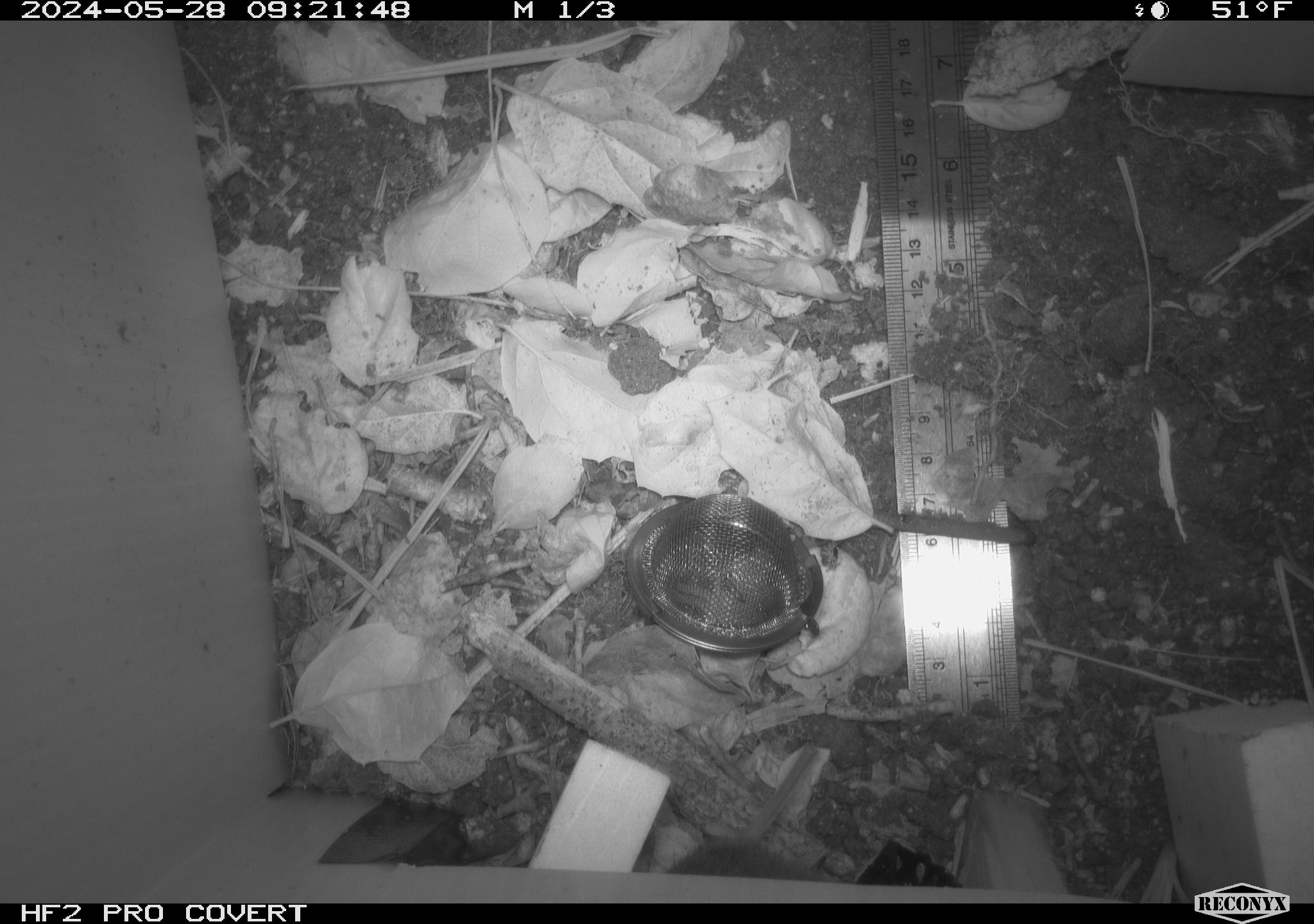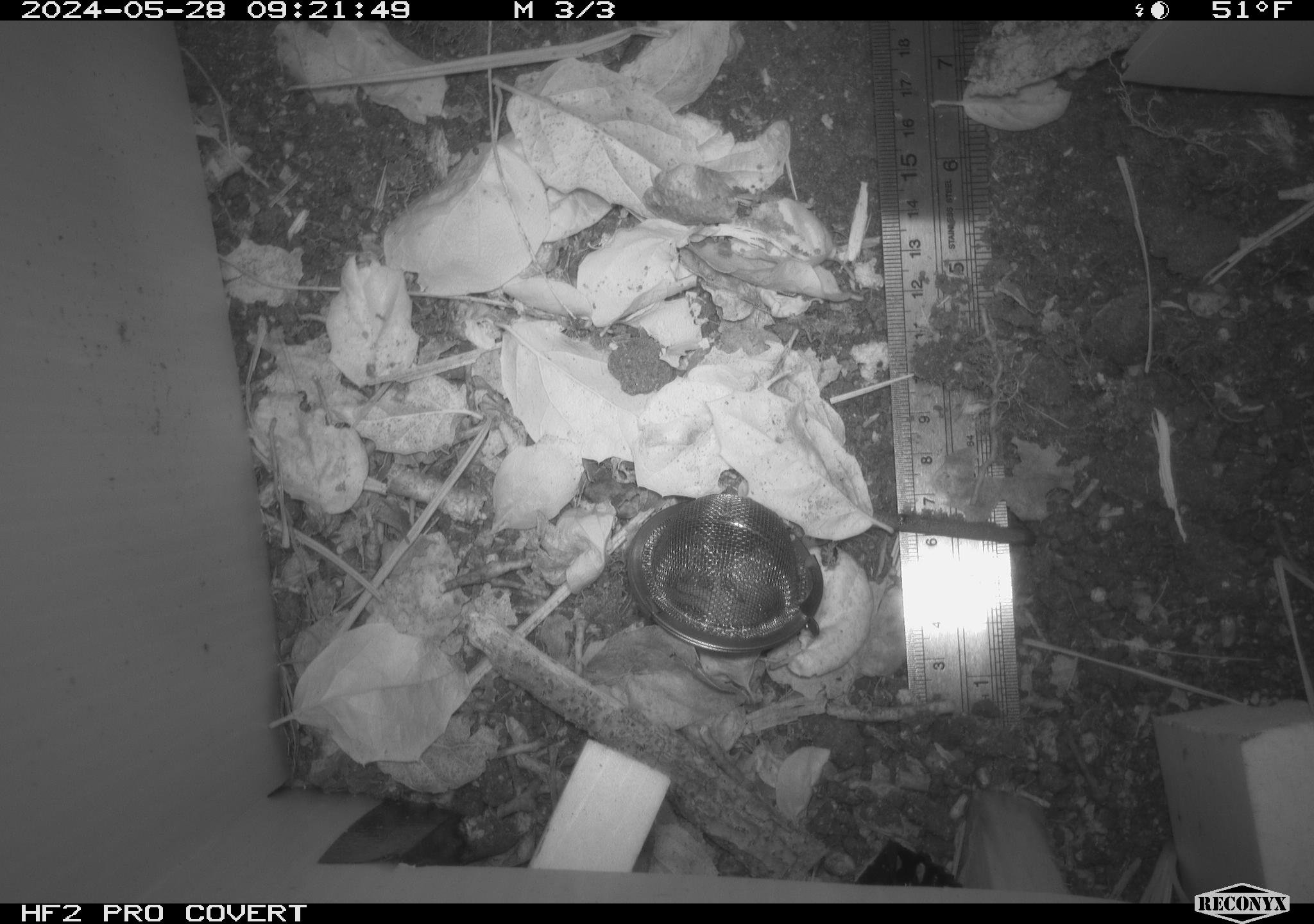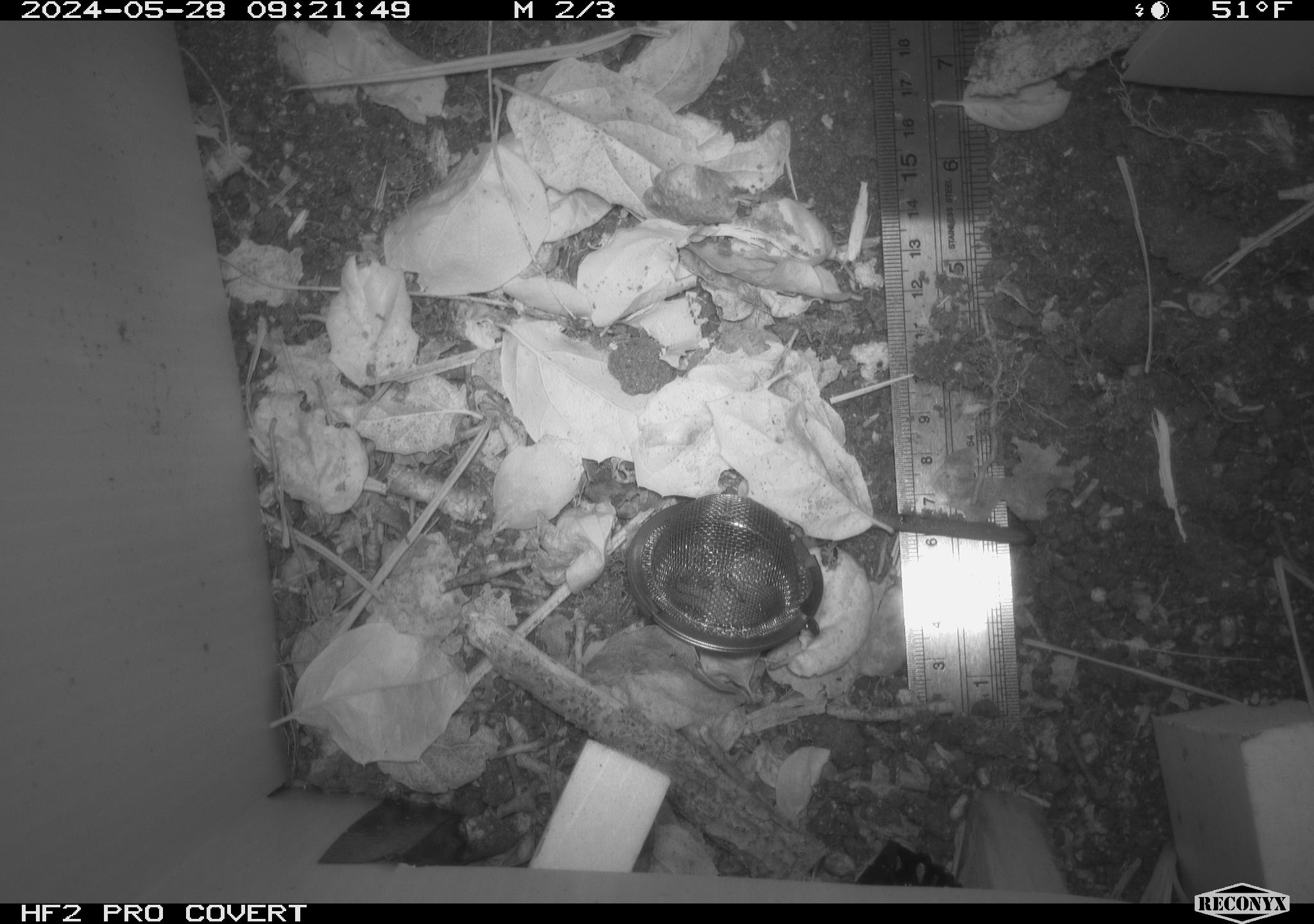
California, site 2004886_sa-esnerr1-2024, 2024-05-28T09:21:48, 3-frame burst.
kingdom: Animalia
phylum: Chordata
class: Mammalia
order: Rodentia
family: Cricetidae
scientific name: Cricetidae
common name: hamsters, voles, lemmings, and allies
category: cricetidae family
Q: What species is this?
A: Cricetidae family (hamsters, voles, lemmings, and allies) (Cricetidae).